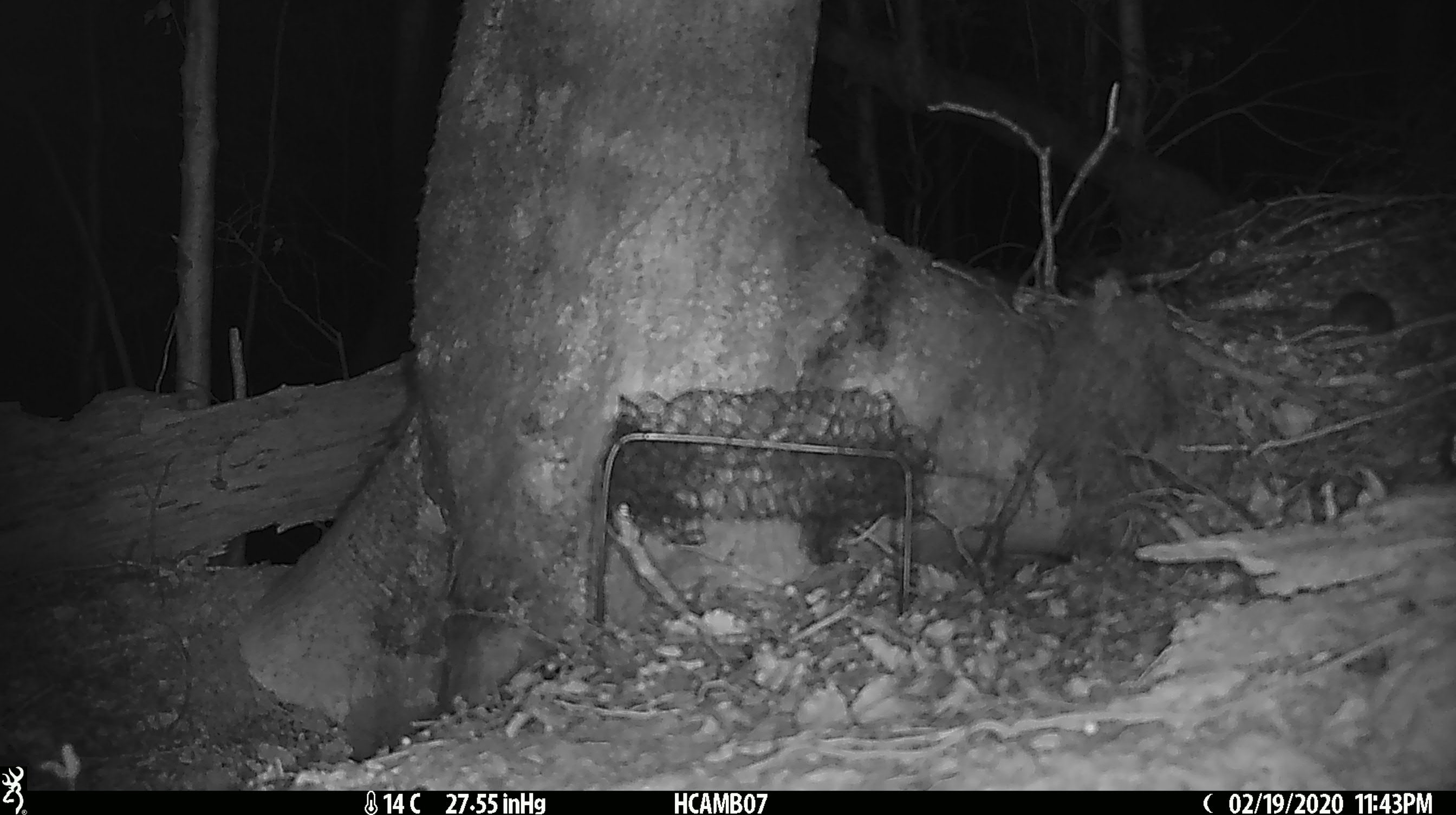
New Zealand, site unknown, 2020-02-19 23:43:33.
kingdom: Animalia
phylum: Chordata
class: Mammalia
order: Rodentia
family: Muridae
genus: Mus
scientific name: Mus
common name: mouse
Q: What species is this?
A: Mouse (Mus).